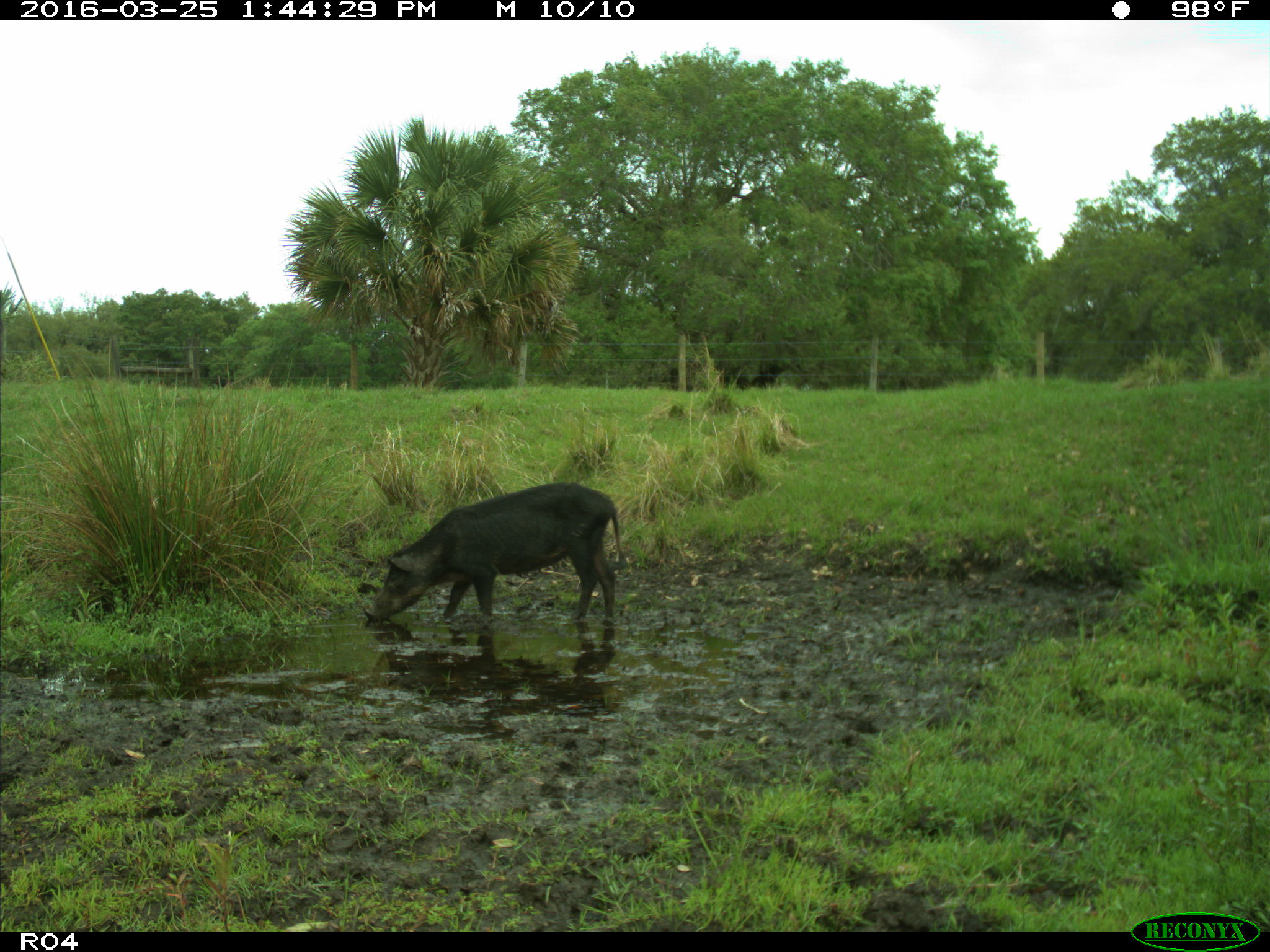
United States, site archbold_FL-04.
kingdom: Animalia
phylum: Chordata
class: Mammalia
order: Artiodactyla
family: Suidae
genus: Sus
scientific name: Sus scrofa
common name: wild boar